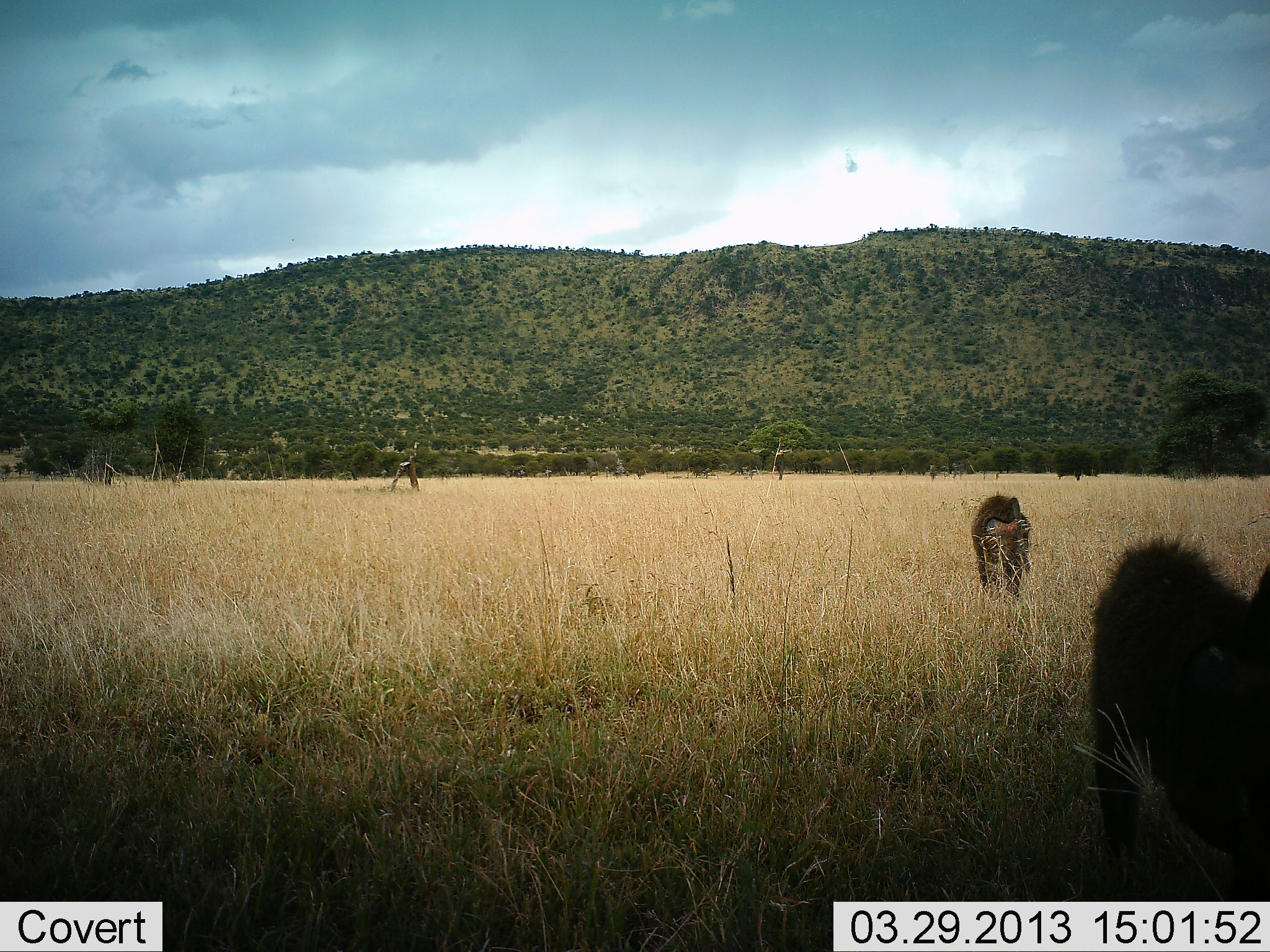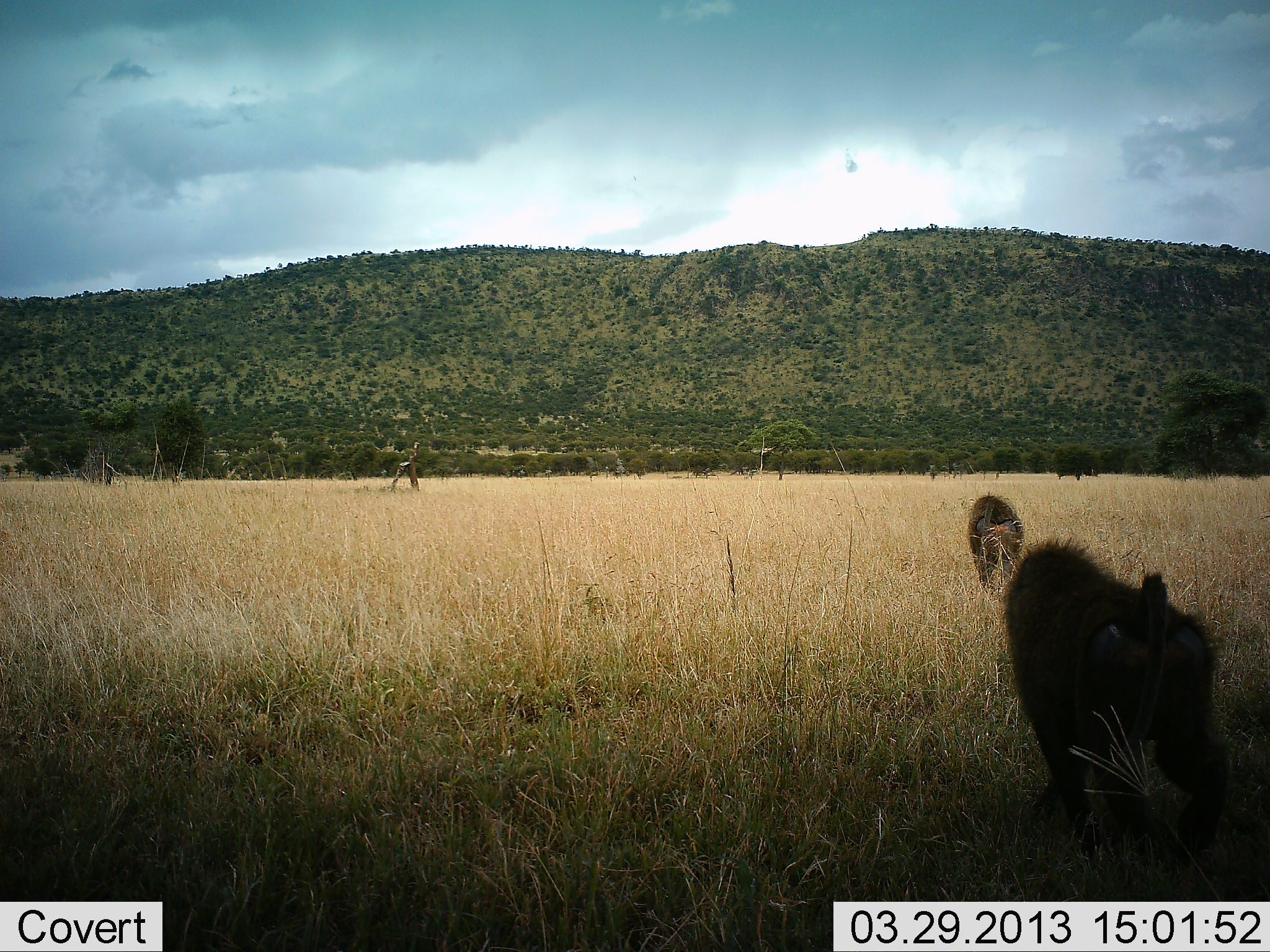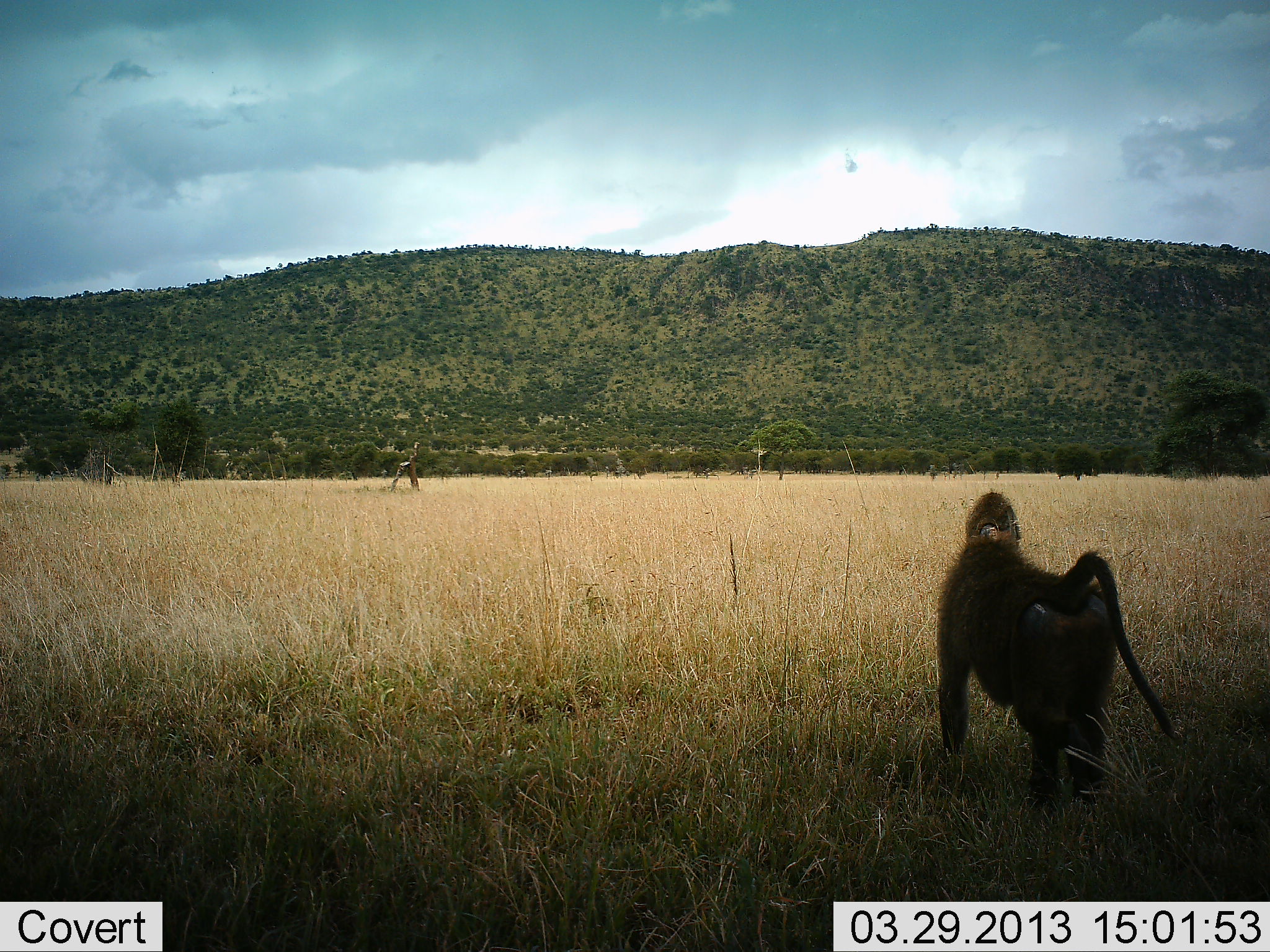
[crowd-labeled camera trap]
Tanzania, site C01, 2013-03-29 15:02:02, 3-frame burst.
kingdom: Animalia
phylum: Chordata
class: Mammalia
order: Primates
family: Cercopithecidae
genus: Papio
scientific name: Papio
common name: baboon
Baboon (Papio), count 2. Behavior (volunteer vote fractions): standing 4%, resting 0%, moving 100%, interacting 4%. Young present (vote fraction): 0%. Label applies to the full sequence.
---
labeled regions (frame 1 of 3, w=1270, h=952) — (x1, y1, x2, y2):
animal: (1089, 538, 1270, 902); (966, 488, 1039, 611)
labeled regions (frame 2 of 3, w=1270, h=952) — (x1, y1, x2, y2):
animal: (1000, 536, 1236, 902); (963, 494, 1032, 594)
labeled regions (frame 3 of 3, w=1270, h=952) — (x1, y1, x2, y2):
animal: (929, 527, 1181, 818); (959, 490, 1027, 582)